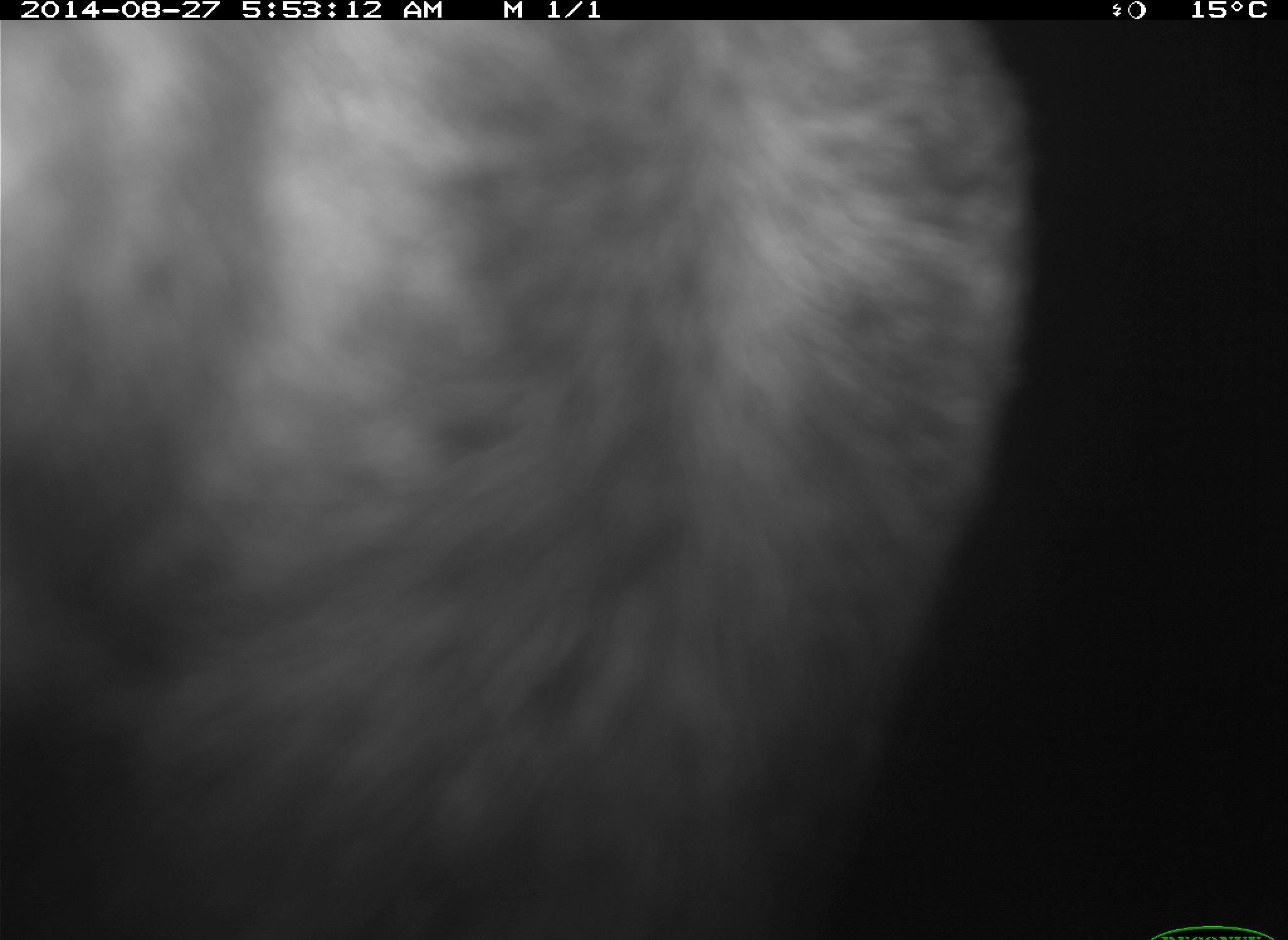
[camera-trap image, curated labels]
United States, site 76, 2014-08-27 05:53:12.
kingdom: Animalia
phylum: Chordata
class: Mammalia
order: Artiodactyla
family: Bovidae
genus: Bos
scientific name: Bos taurus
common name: cow